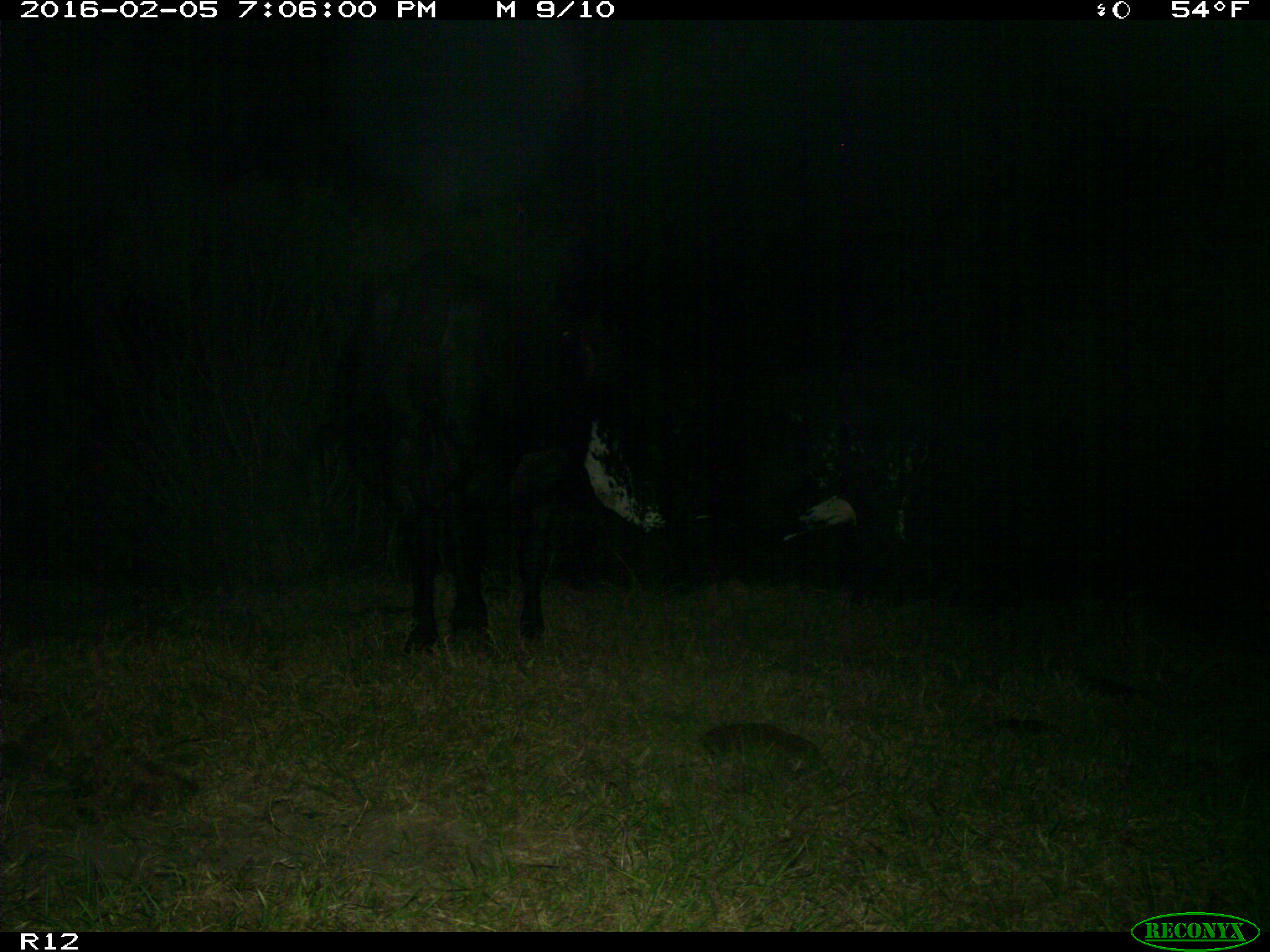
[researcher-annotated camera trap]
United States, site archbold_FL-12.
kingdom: Animalia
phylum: Chordata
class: Mammalia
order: Artiodactyla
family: Bovidae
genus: Bos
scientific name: Bos taurus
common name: domestic cow